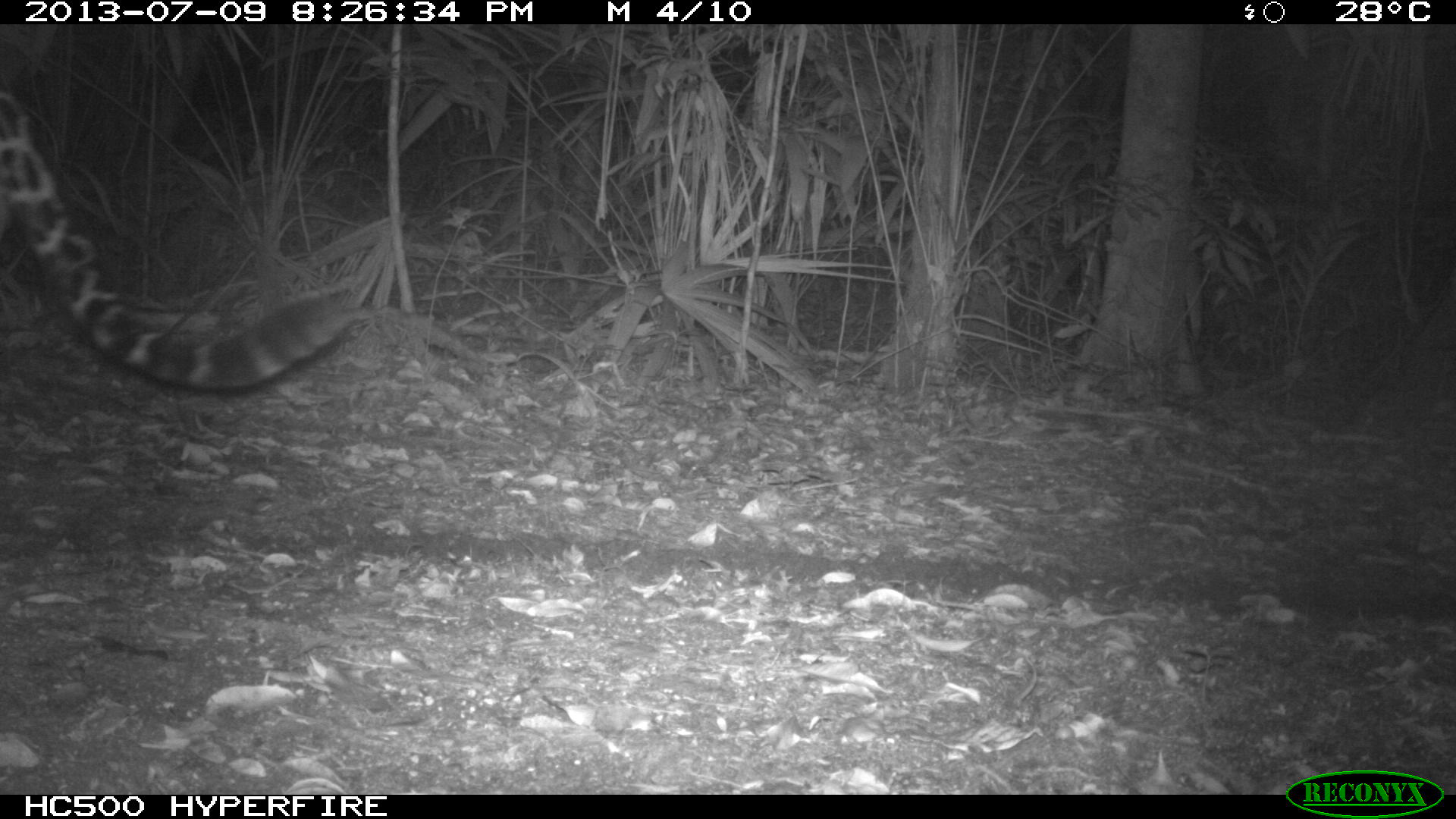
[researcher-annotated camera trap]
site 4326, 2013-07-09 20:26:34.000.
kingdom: Animalia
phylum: Chordata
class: Mammalia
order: Carnivora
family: Felidae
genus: Panthera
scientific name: Panthera onca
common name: jaguar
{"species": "Panthera onca (jaguar)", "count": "1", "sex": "male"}